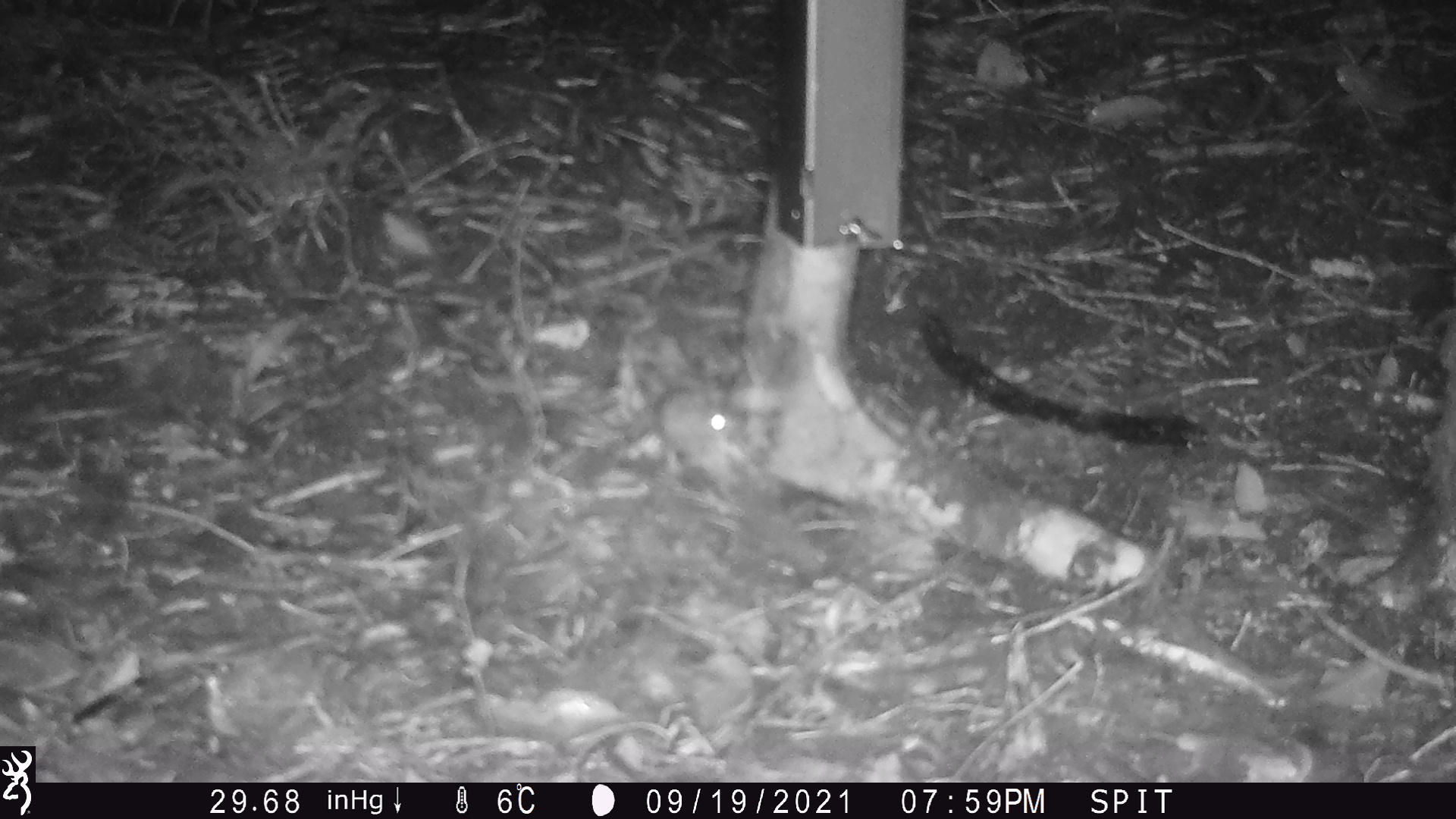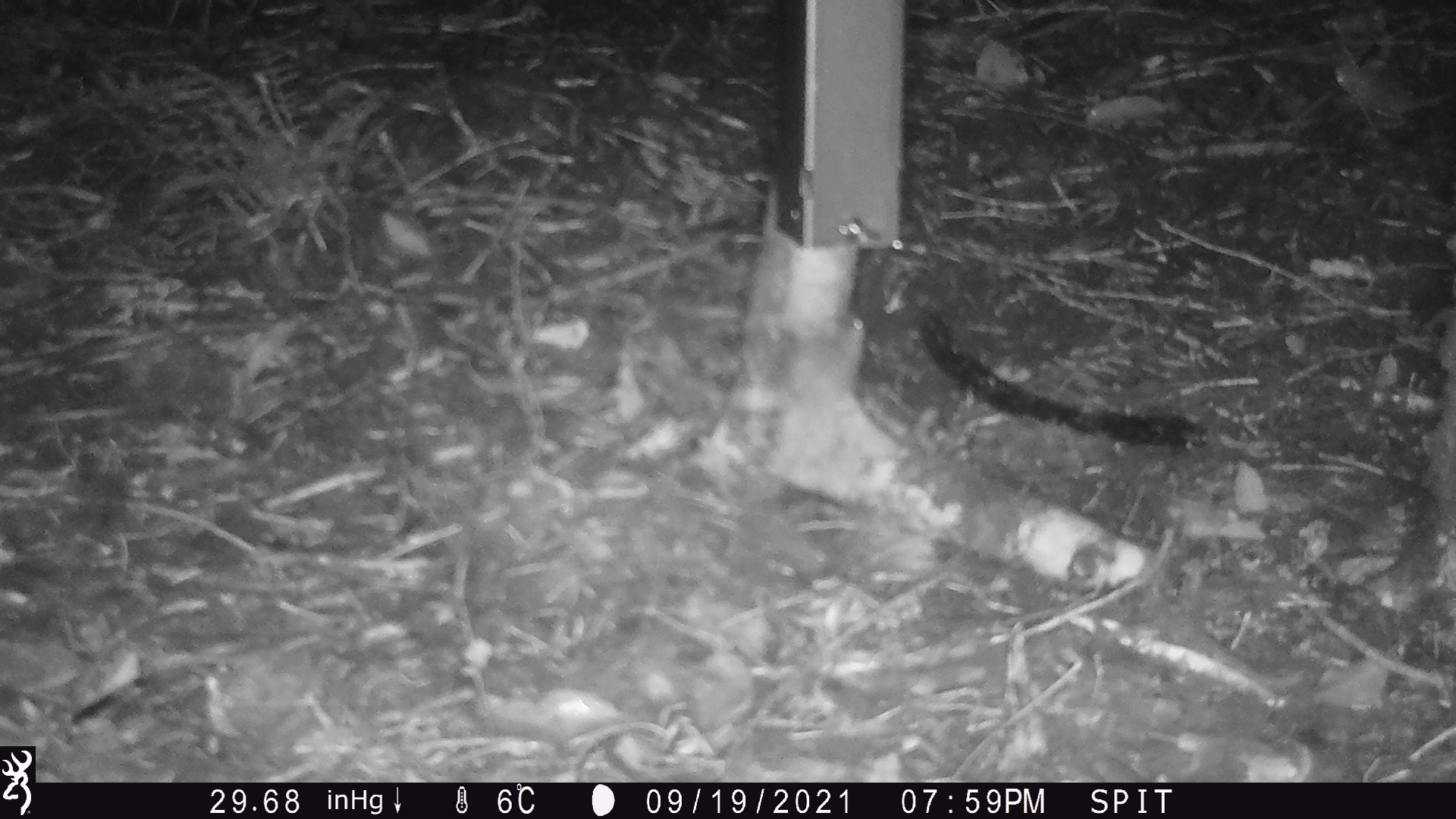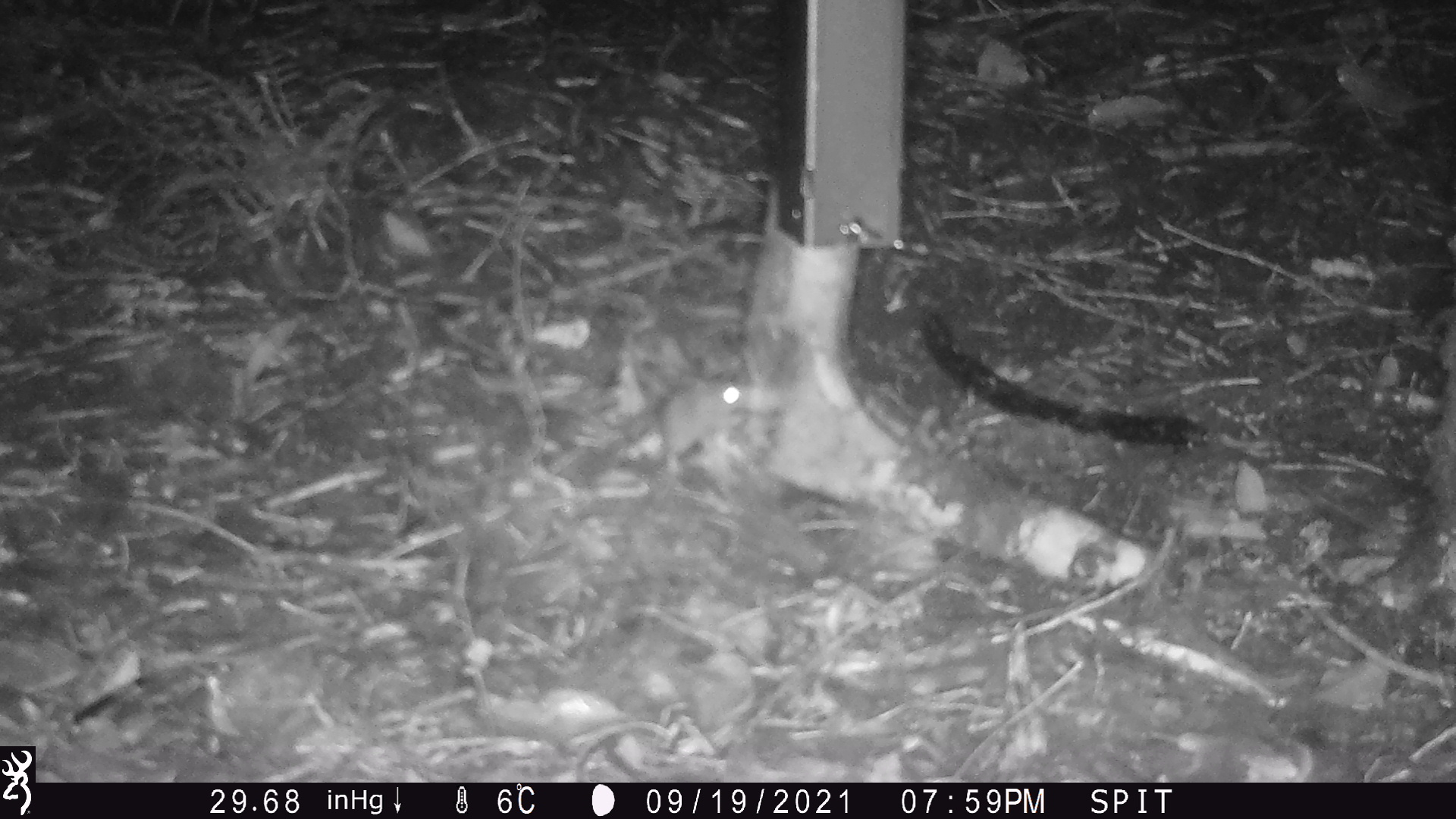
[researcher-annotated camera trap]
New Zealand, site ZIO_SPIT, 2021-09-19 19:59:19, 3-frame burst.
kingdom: Animalia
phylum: Chordata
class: Mammalia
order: Rodentia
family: Muridae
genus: Mus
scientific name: Mus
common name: mouse